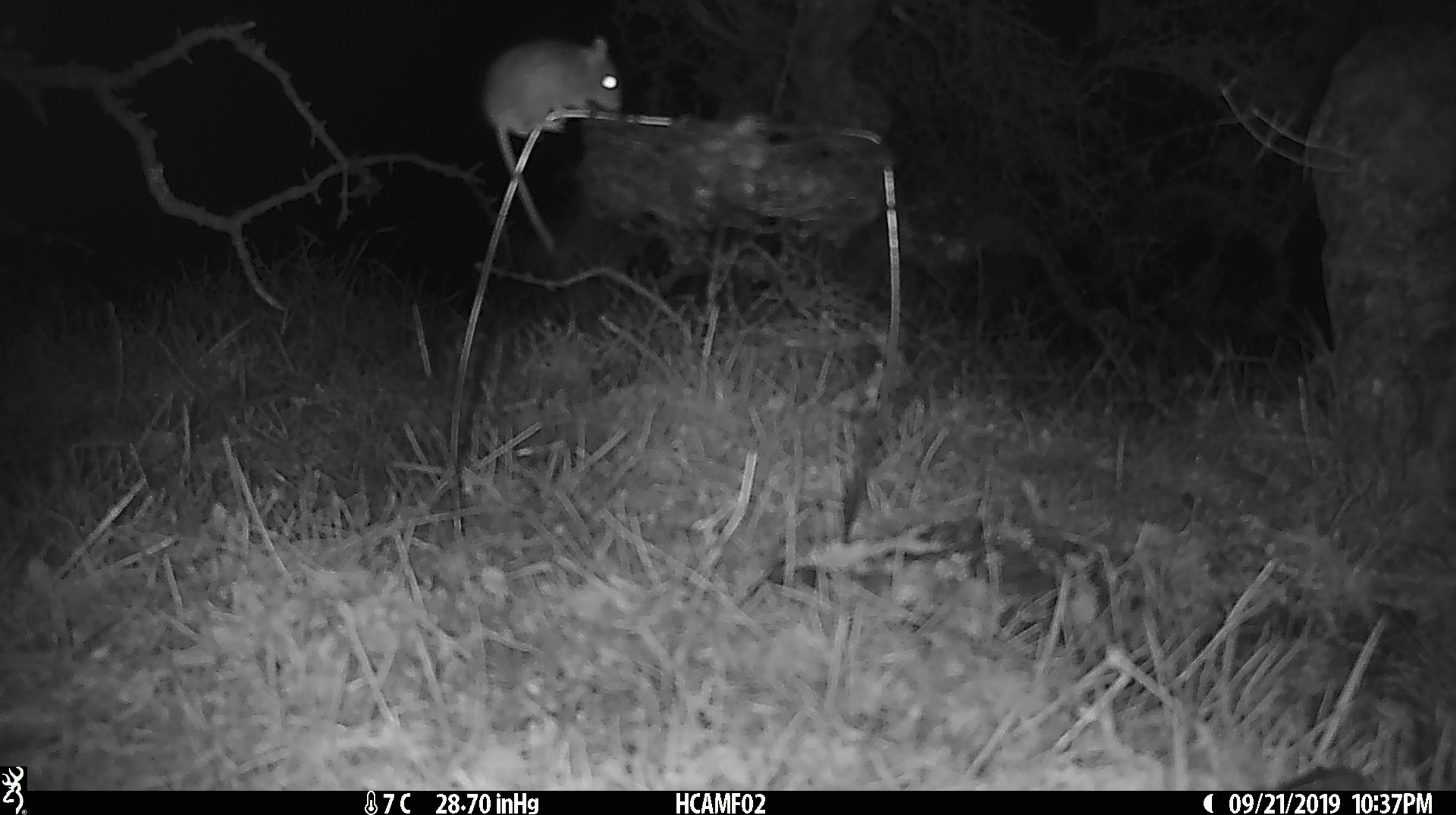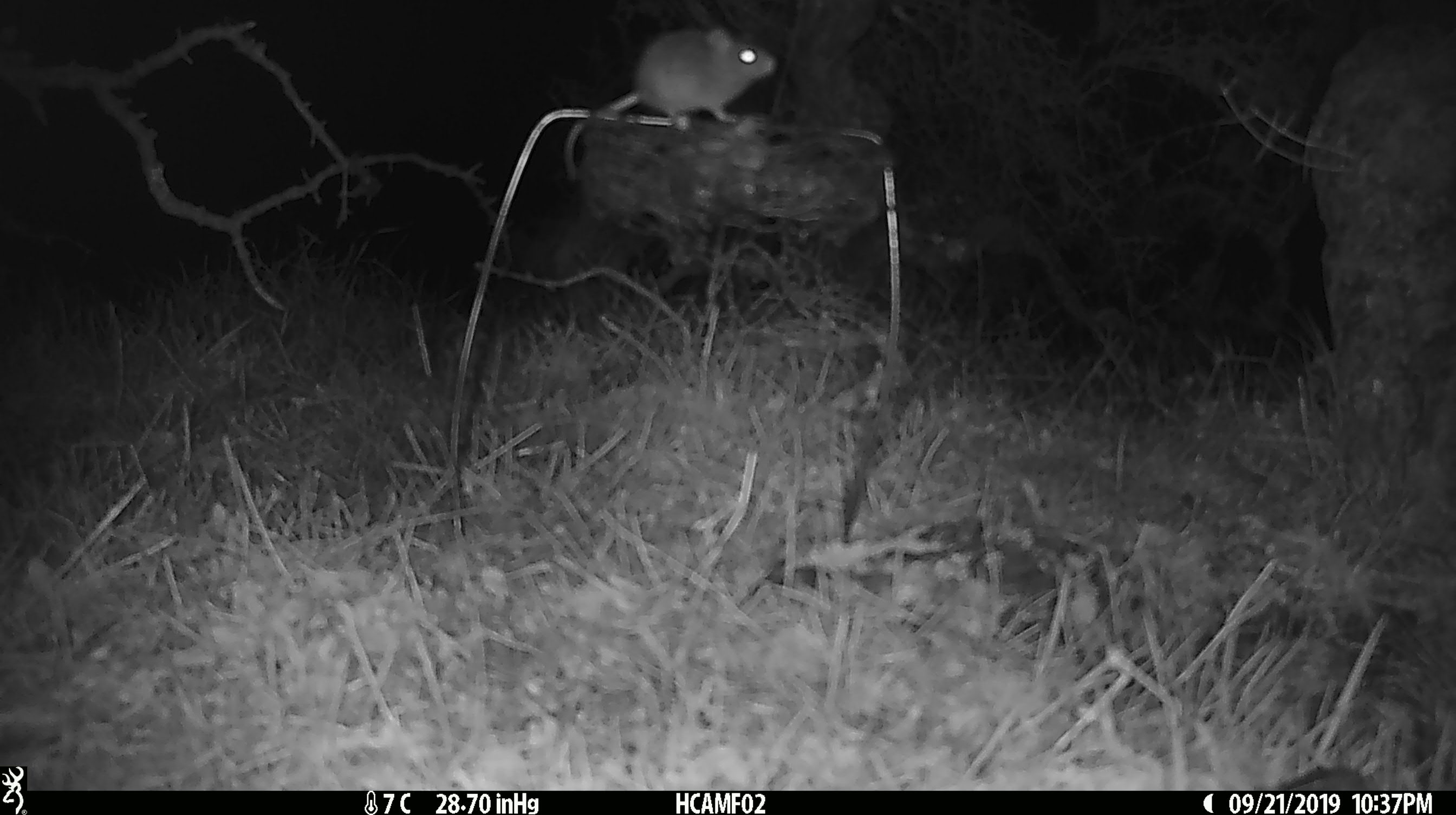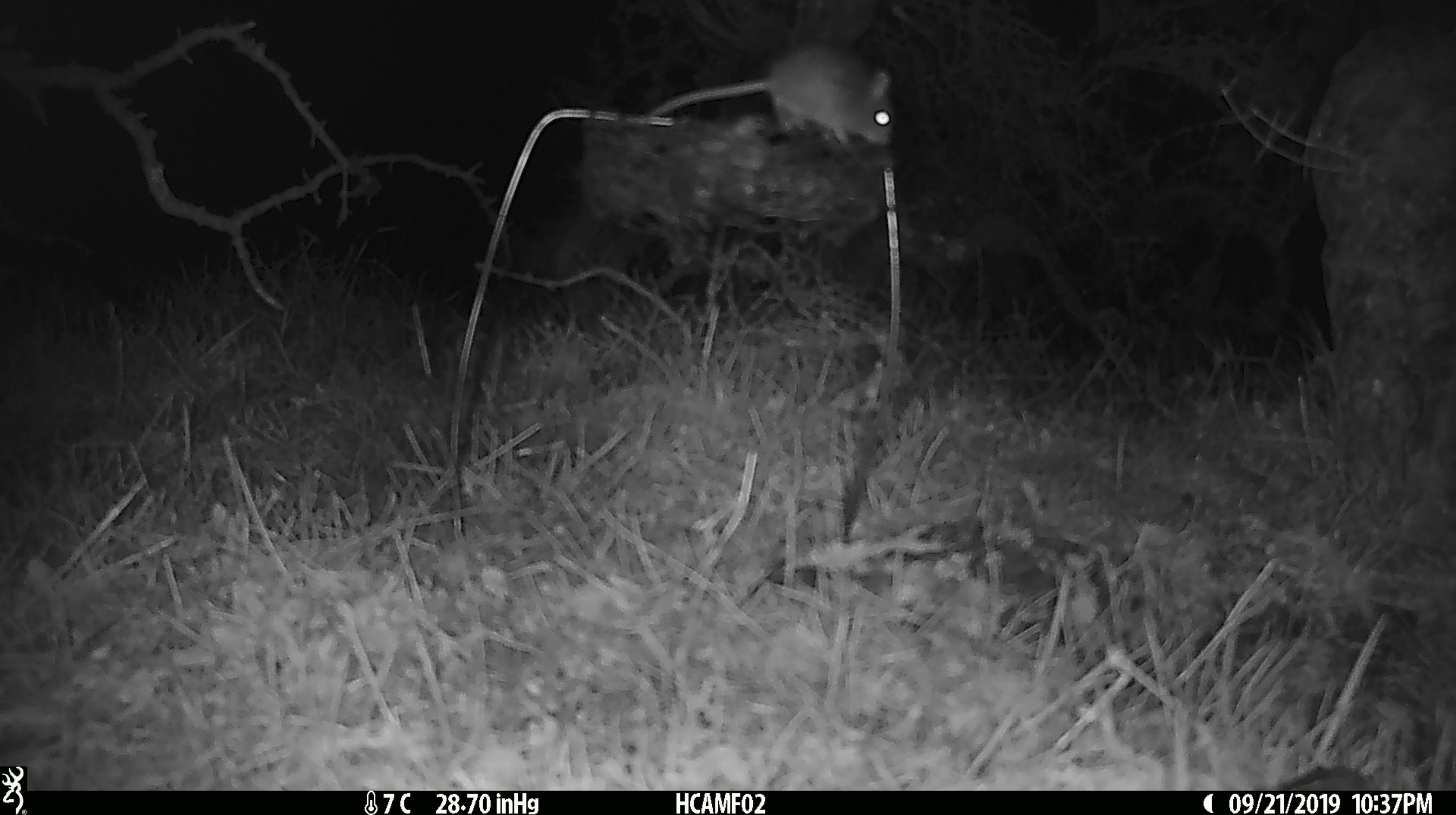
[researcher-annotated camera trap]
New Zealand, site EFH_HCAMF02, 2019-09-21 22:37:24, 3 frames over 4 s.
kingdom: Animalia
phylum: Chordata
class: Mammalia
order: Rodentia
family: Muridae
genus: Mus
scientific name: Mus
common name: mouse